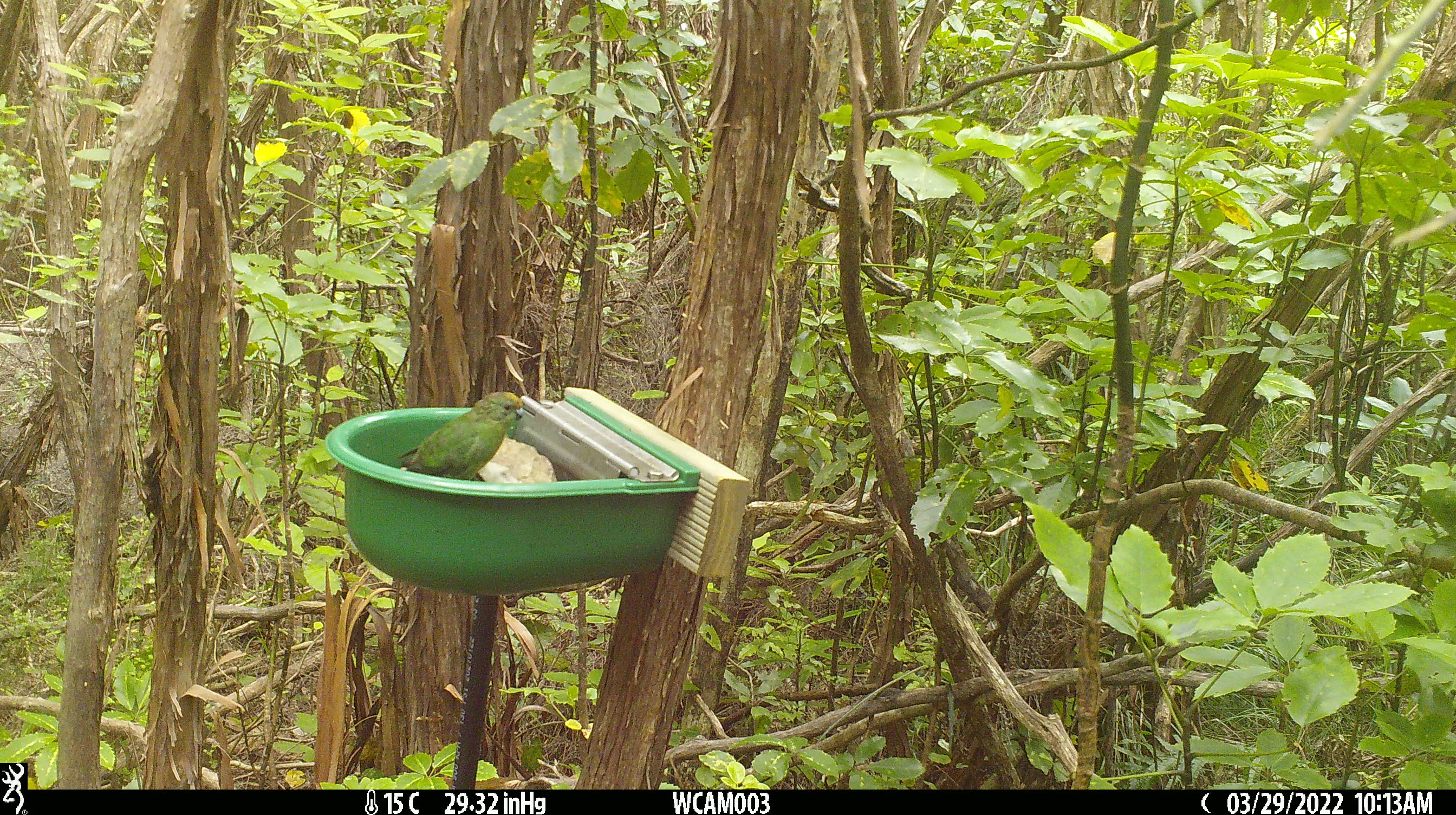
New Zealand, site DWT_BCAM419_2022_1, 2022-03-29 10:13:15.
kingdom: Animalia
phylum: Chordata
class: Aves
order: Psittaciformes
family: Psittaculidae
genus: Cyanoramphus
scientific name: Cyanoramphus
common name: parakeet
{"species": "parakeet (Cyanoramphus)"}